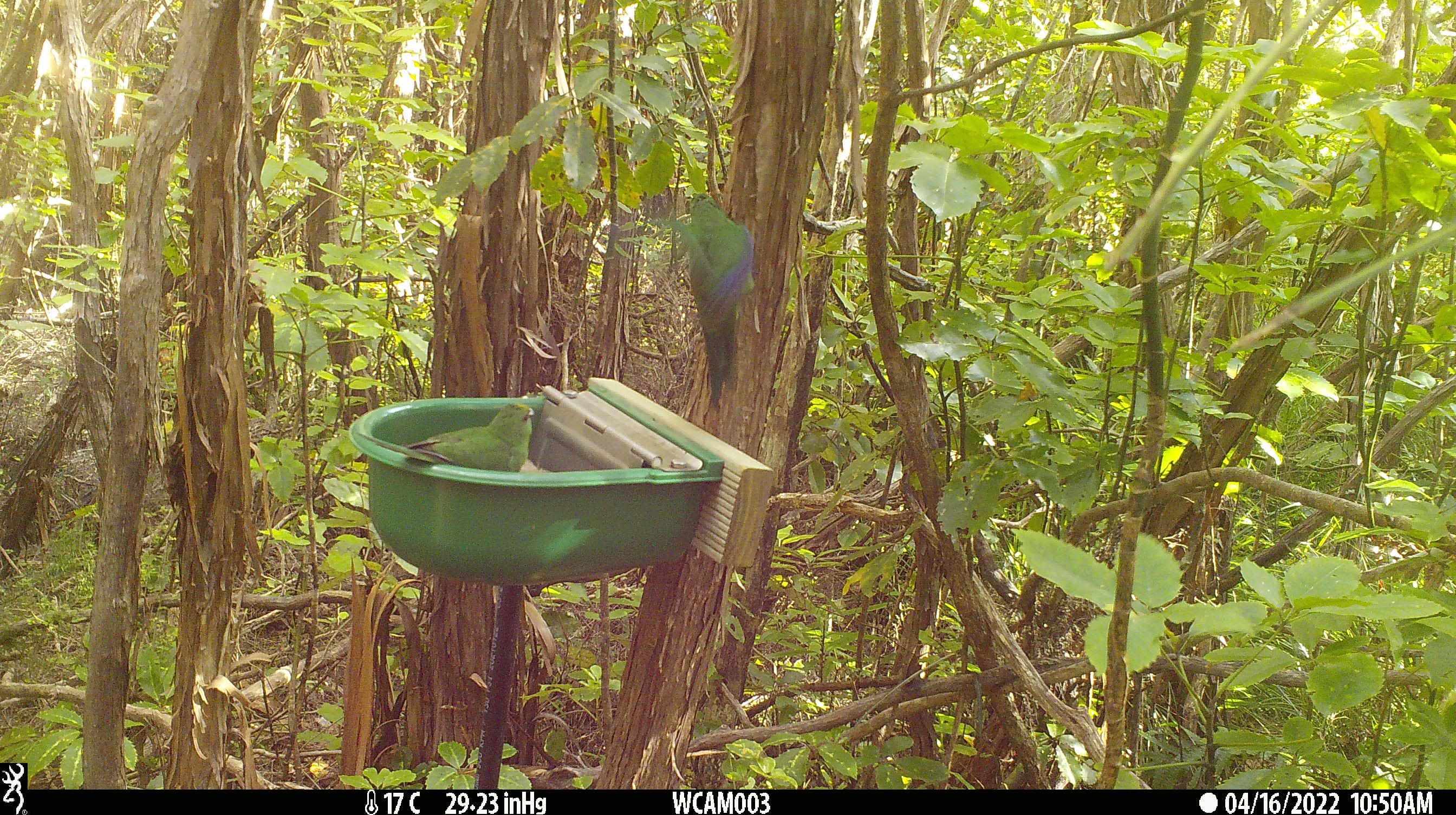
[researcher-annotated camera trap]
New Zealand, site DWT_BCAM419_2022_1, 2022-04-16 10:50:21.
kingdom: Animalia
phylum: Chordata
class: Aves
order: Psittaciformes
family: Psittaculidae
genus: Cyanoramphus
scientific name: Cyanoramphus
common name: parakeet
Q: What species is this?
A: Parakeet (Cyanoramphus).